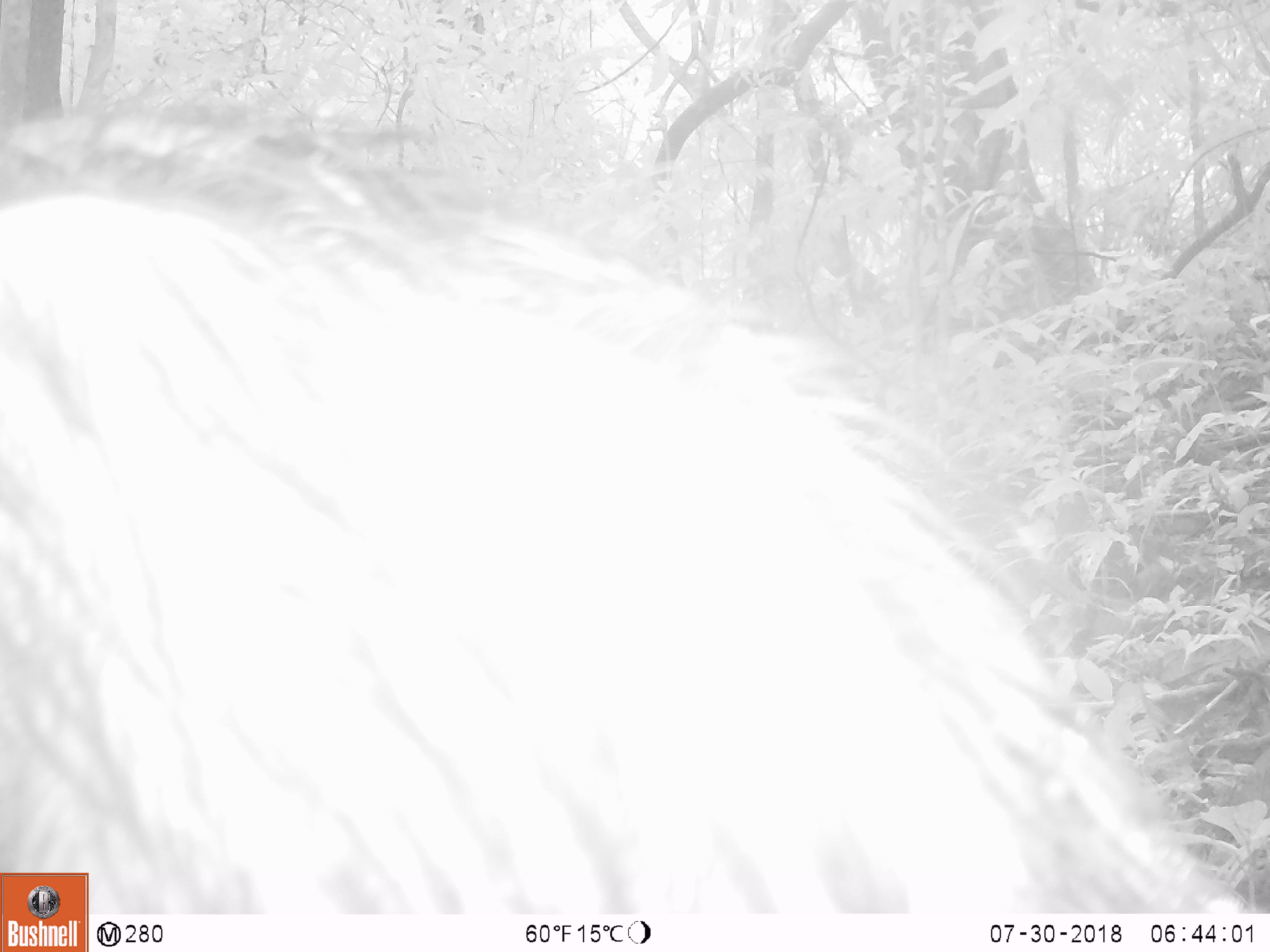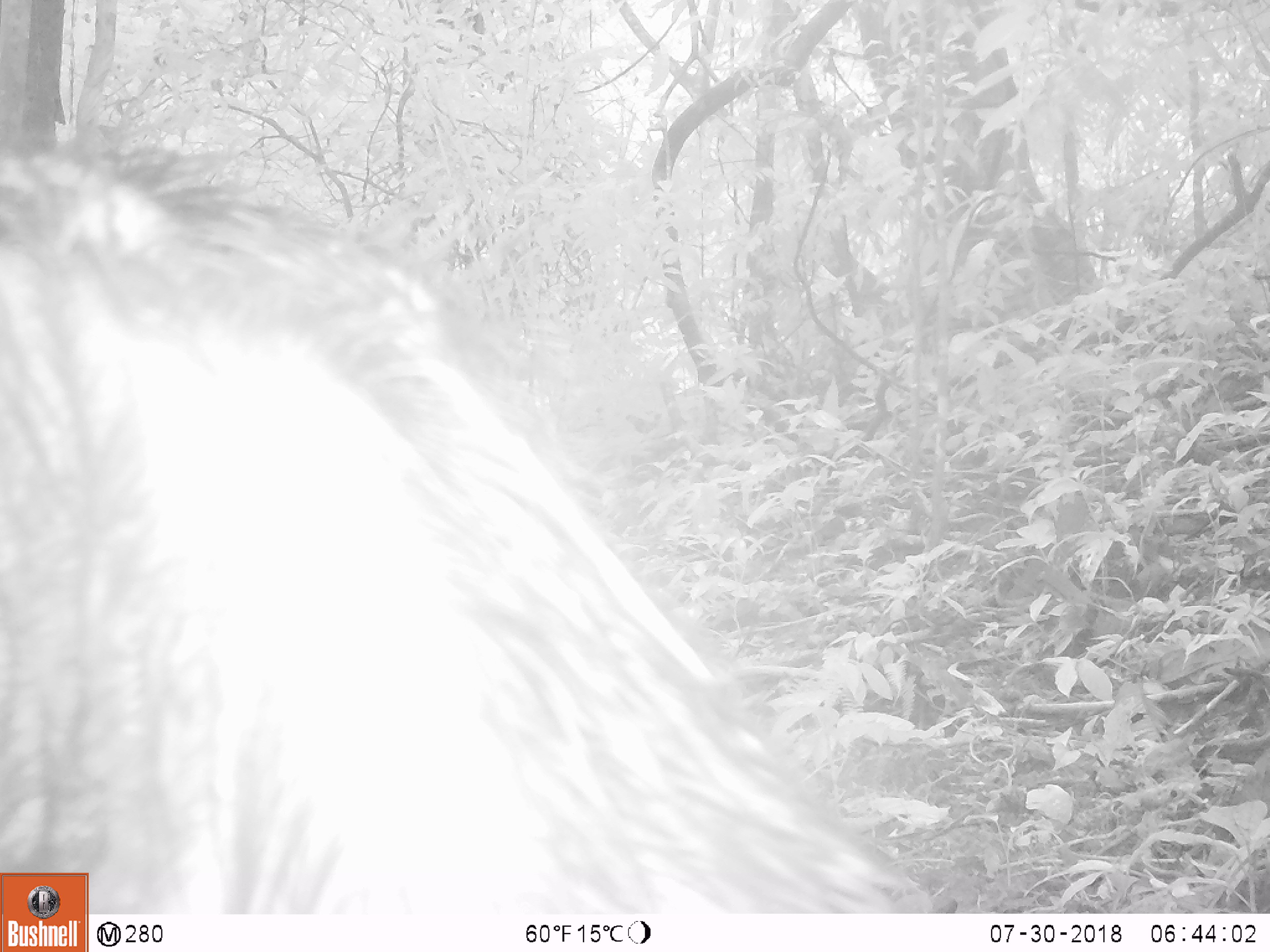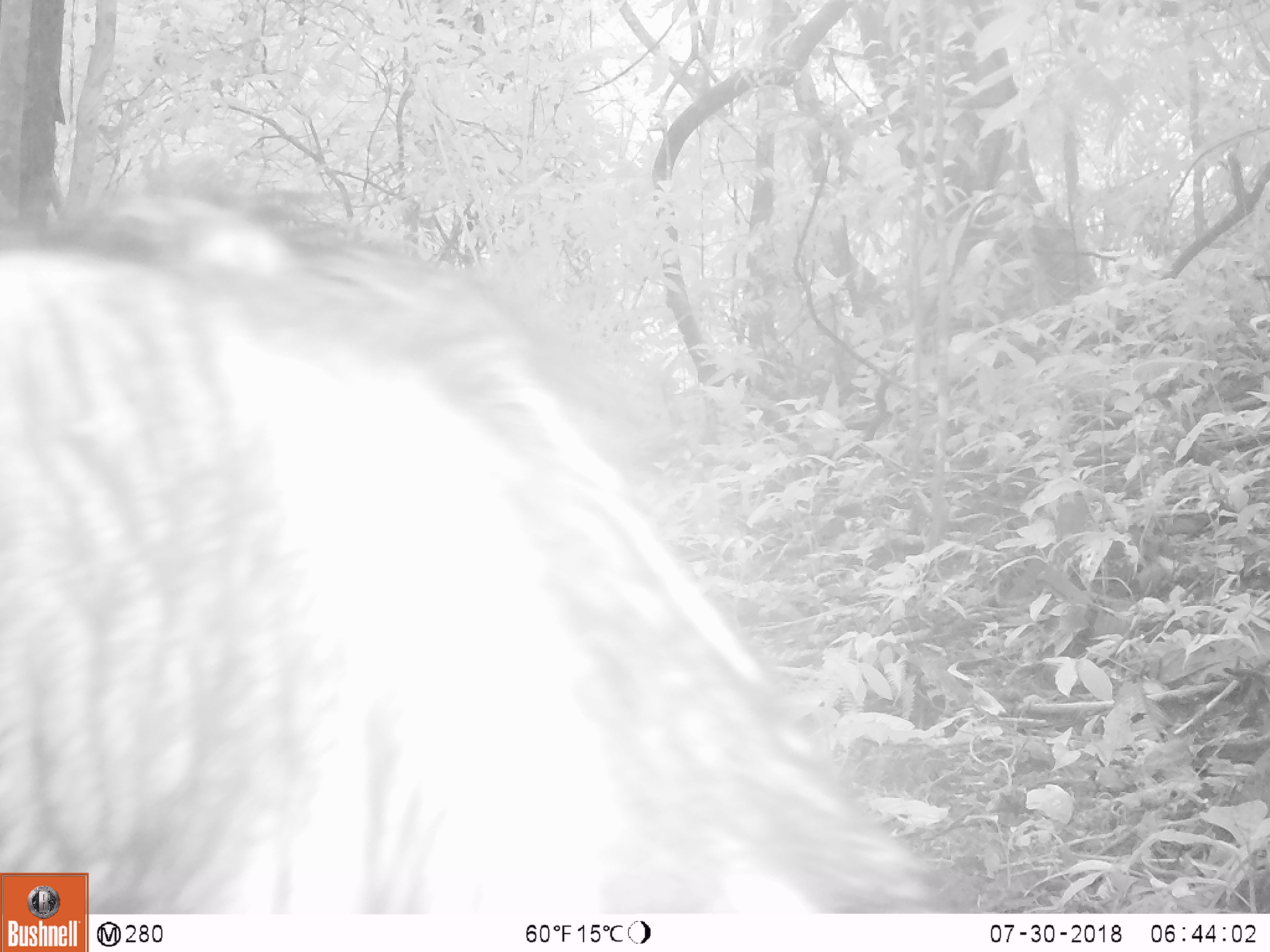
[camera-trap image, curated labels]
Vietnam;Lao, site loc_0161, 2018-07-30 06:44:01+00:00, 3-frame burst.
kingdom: Animalia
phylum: Chordata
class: Mammalia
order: Artiodactyla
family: Suidae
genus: Sus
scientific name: Sus scrofa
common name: eurasian wild pig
Eurasian wild pig (Sus scrofa). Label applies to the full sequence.